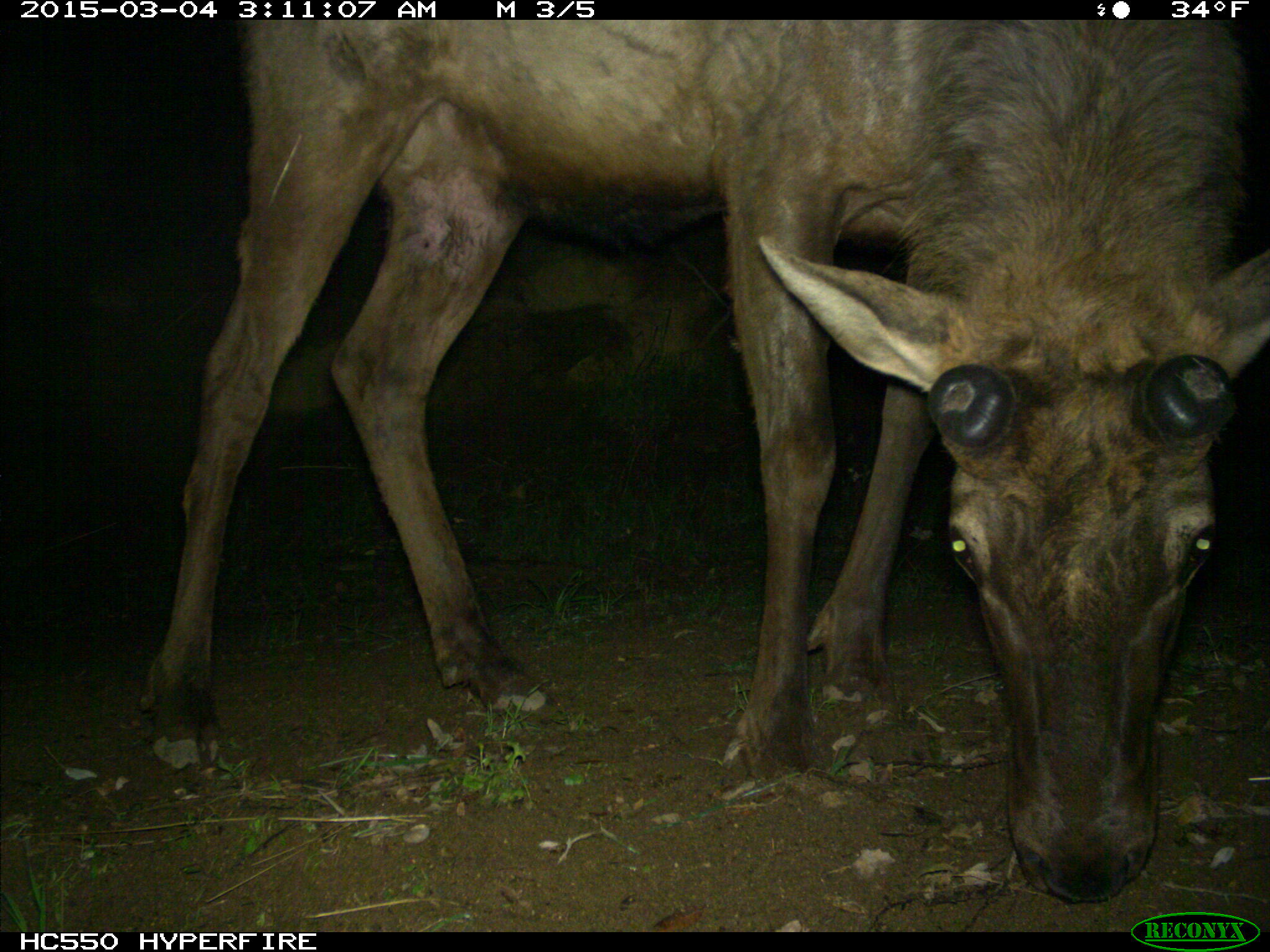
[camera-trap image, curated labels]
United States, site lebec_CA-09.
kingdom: Animalia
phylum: Chordata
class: Mammalia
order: Artiodactyla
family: Cervidae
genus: Cervus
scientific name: Cervus canadensis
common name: elk